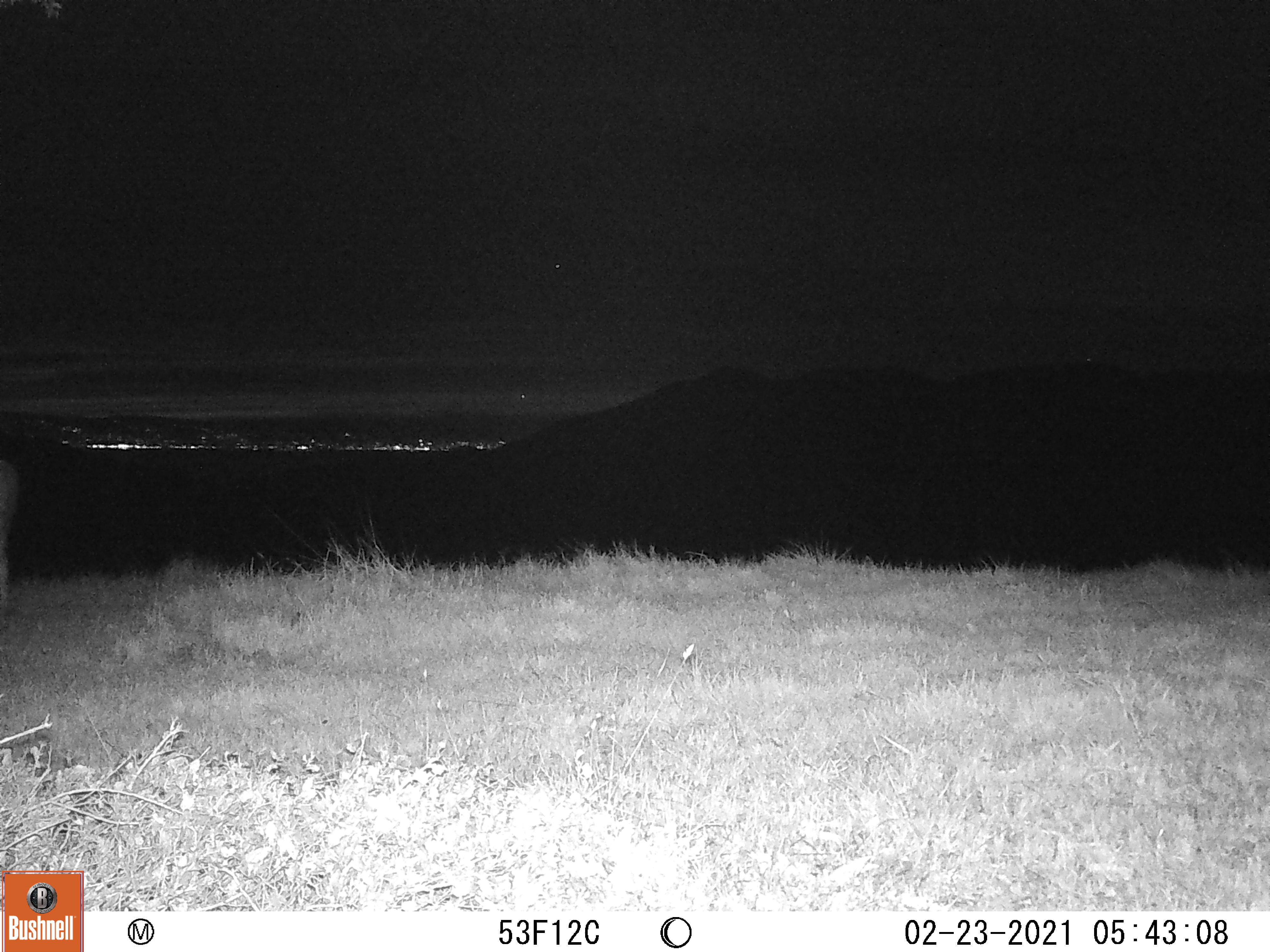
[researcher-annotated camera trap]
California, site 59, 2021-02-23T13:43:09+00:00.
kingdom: Animalia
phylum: Chordata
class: Mammalia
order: Artiodactyla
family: Cervidae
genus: Odocoileus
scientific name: Odocoileus hemionus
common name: mule deer